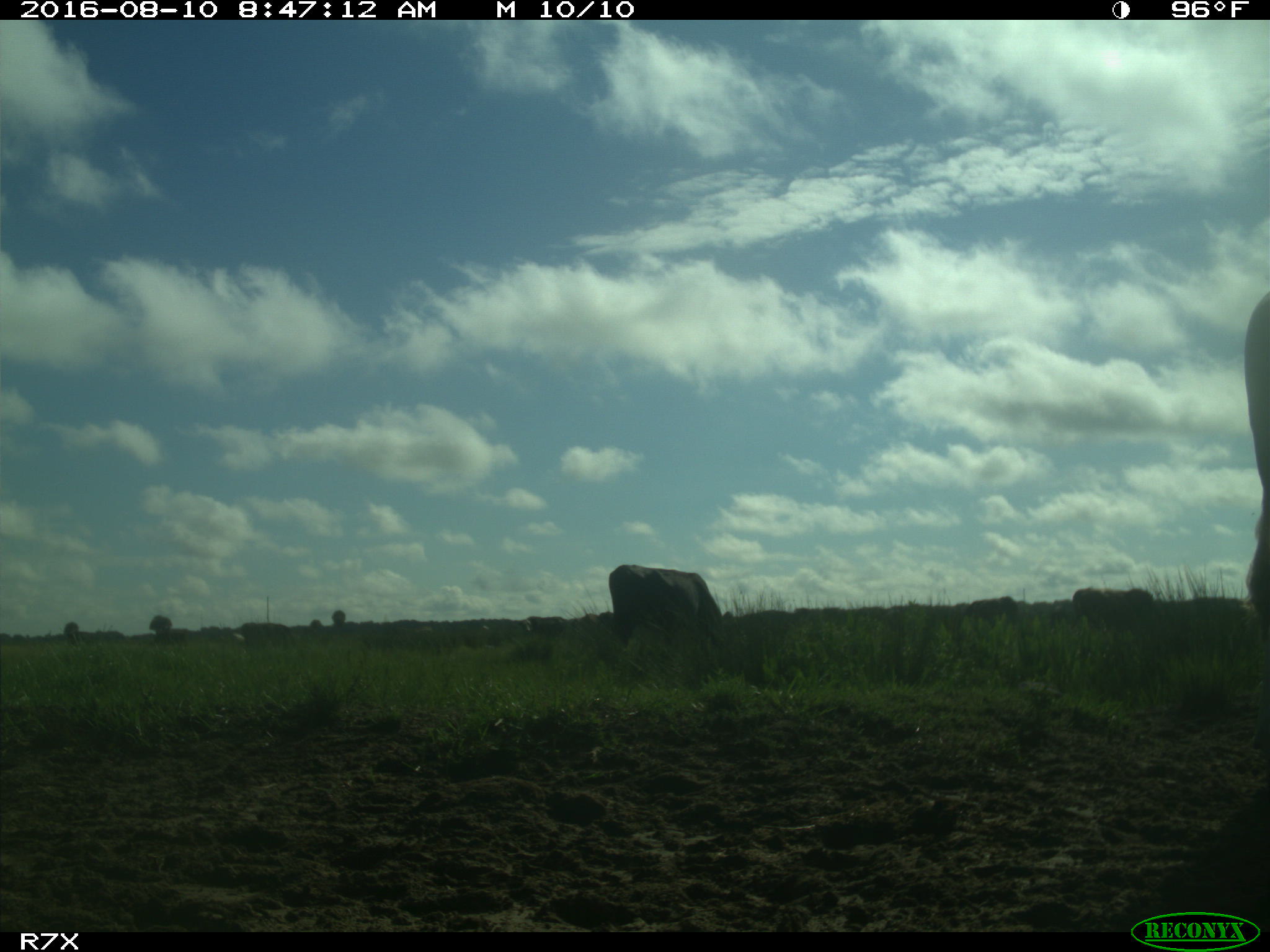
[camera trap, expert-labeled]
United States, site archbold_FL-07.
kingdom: Animalia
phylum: Chordata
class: Mammalia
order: Artiodactyla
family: Bovidae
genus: Bos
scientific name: Bos taurus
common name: domestic cow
Bos taurus (domestic cow).